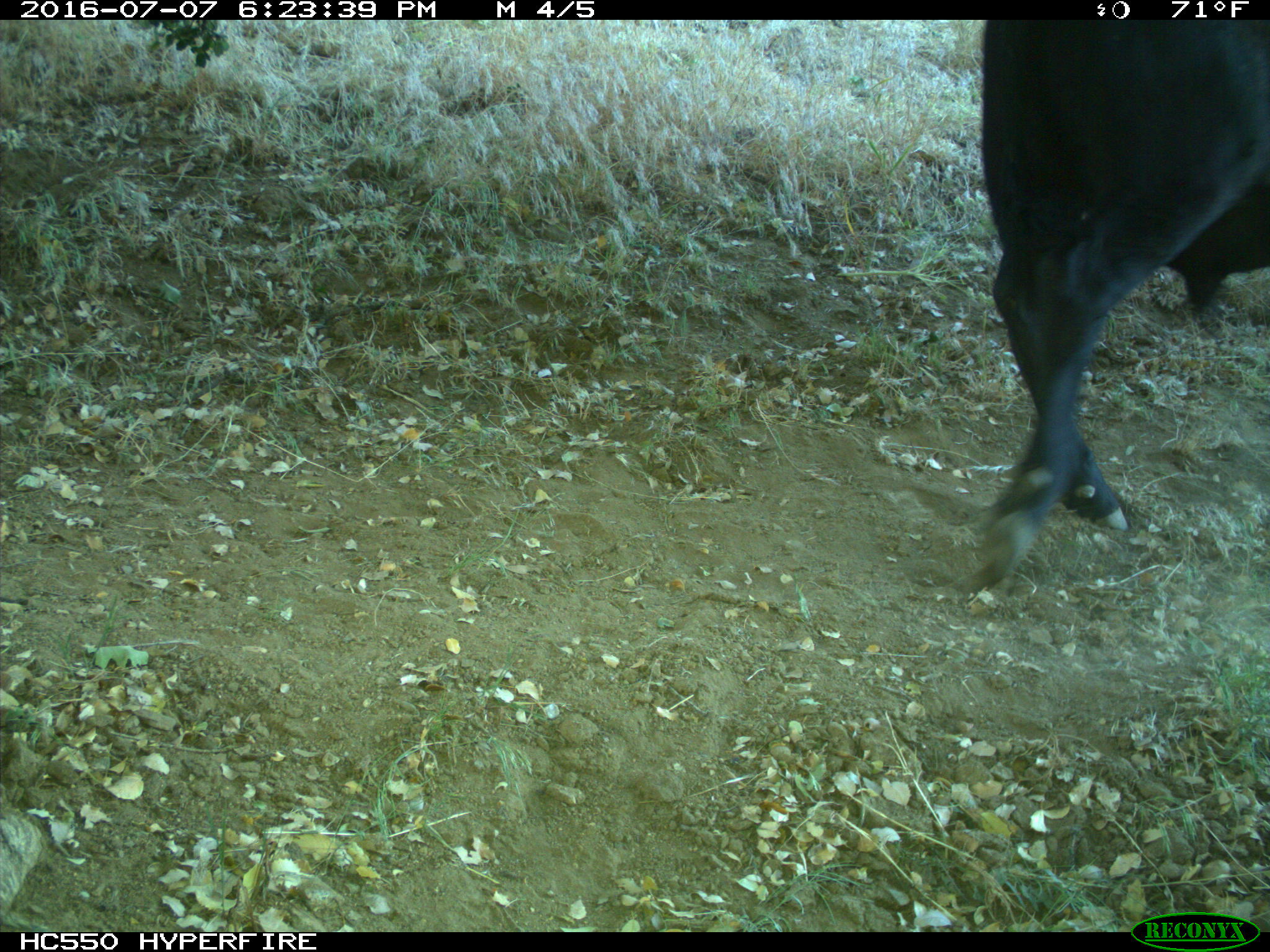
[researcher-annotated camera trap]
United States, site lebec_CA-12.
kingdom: Animalia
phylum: Chordata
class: Mammalia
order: Artiodactyla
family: Bovidae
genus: Bos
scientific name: Bos taurus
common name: domestic cow